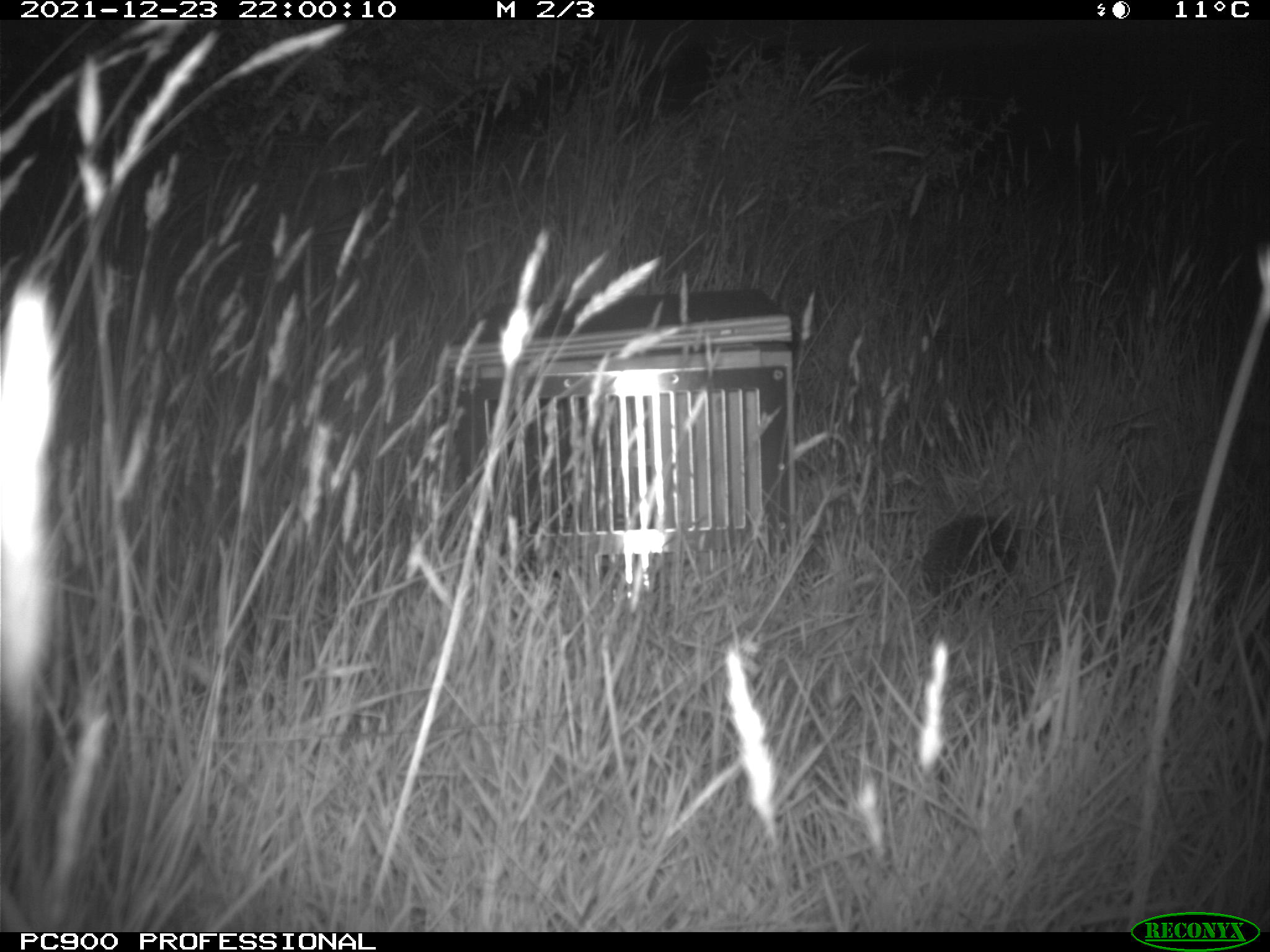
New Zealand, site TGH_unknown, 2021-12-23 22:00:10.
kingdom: Animalia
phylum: Chordata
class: Mammalia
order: Eulipotyphla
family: Erinaceidae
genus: Erinaceus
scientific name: Erinaceus europaeus europaeus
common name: european hedgehog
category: hedgehog